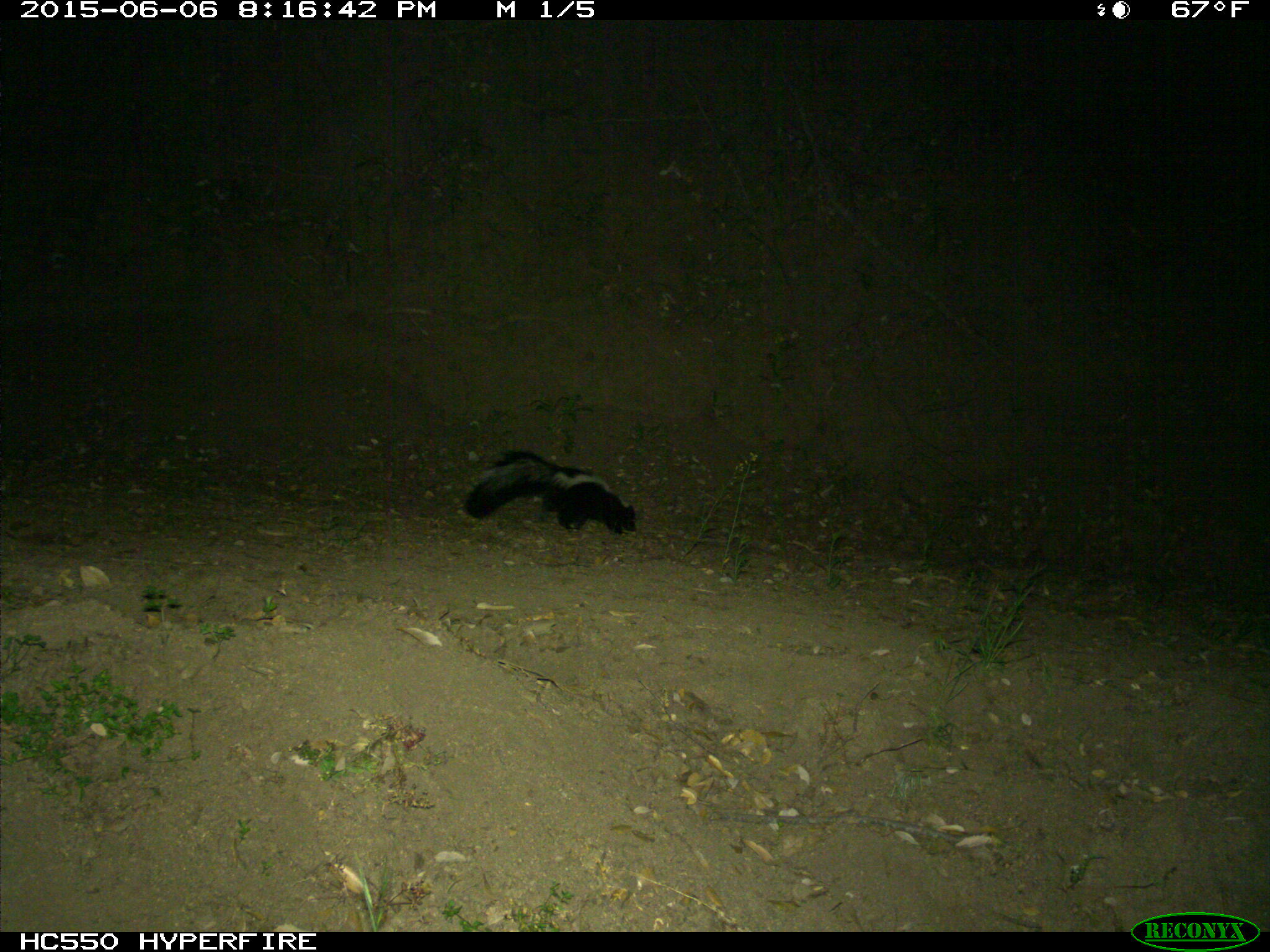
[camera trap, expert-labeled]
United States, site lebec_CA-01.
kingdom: Animalia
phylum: Chordata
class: Mammalia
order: Carnivora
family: Mephitidae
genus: Mephitis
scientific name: Mephitis mephitis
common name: striped skunk